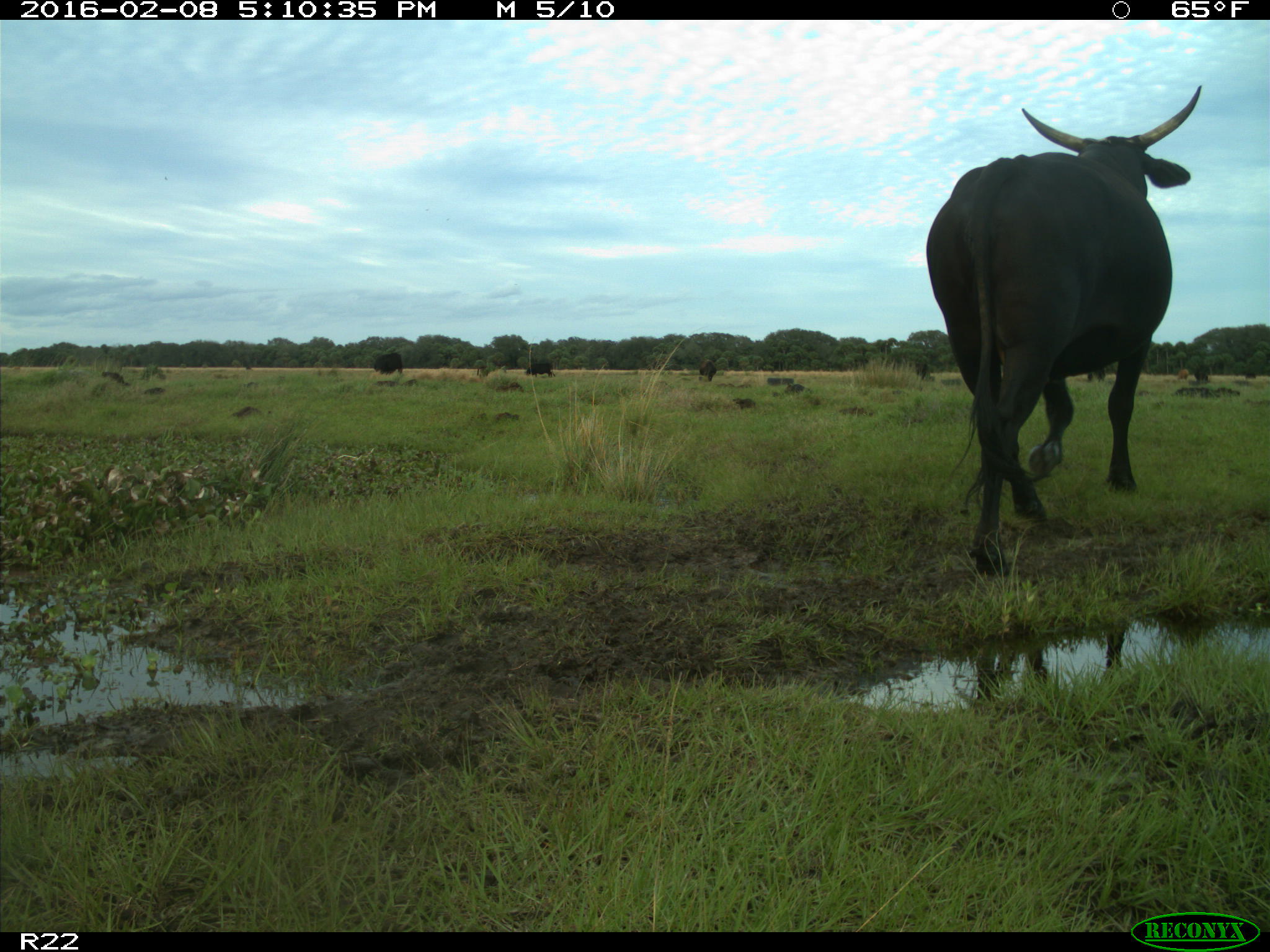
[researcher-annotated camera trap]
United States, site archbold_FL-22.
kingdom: Animalia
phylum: Chordata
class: Mammalia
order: Artiodactyla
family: Bovidae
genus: Bos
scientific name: Bos taurus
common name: domestic cow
Bos taurus (domestic cow).